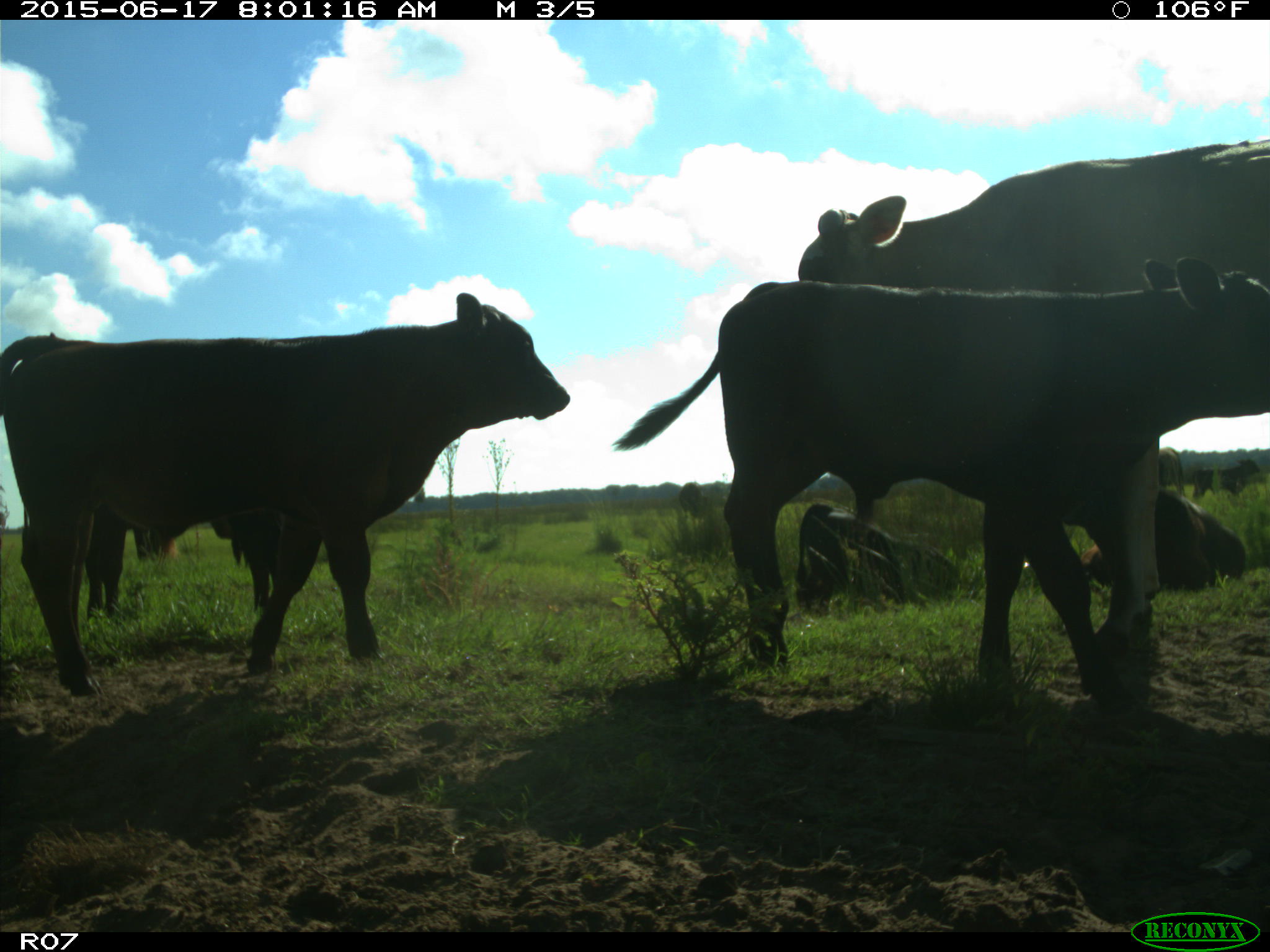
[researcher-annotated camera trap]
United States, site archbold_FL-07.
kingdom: Animalia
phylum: Chordata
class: Mammalia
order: Artiodactyla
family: Bovidae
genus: Bos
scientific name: Bos taurus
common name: domestic cow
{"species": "Bos taurus (domestic cow)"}